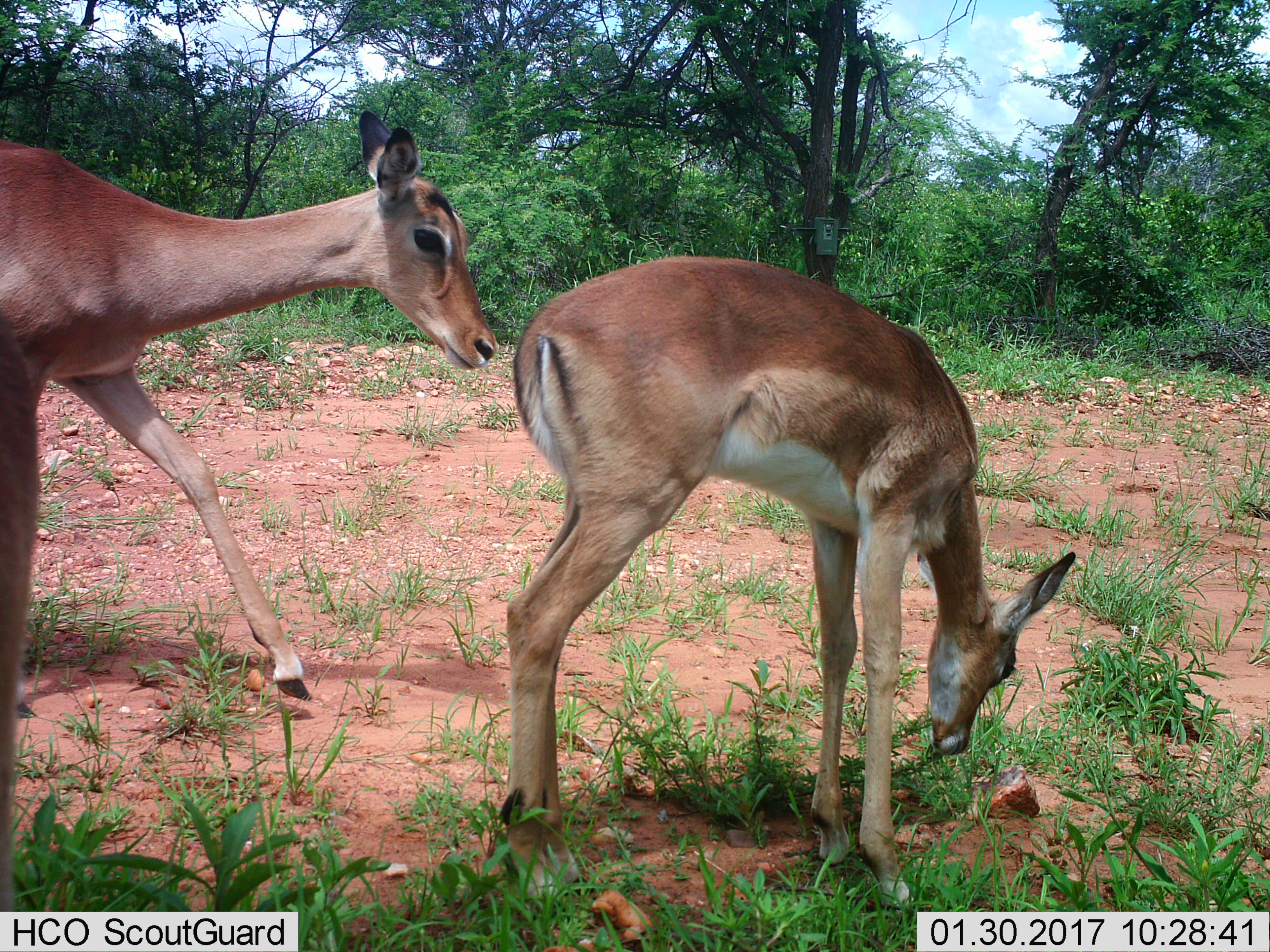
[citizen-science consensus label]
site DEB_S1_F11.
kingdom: Animalia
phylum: Chordata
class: Mammalia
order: Artiodactyla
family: Bovidae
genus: Aepyceros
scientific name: Aepyceros melampus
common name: impala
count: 2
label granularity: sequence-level